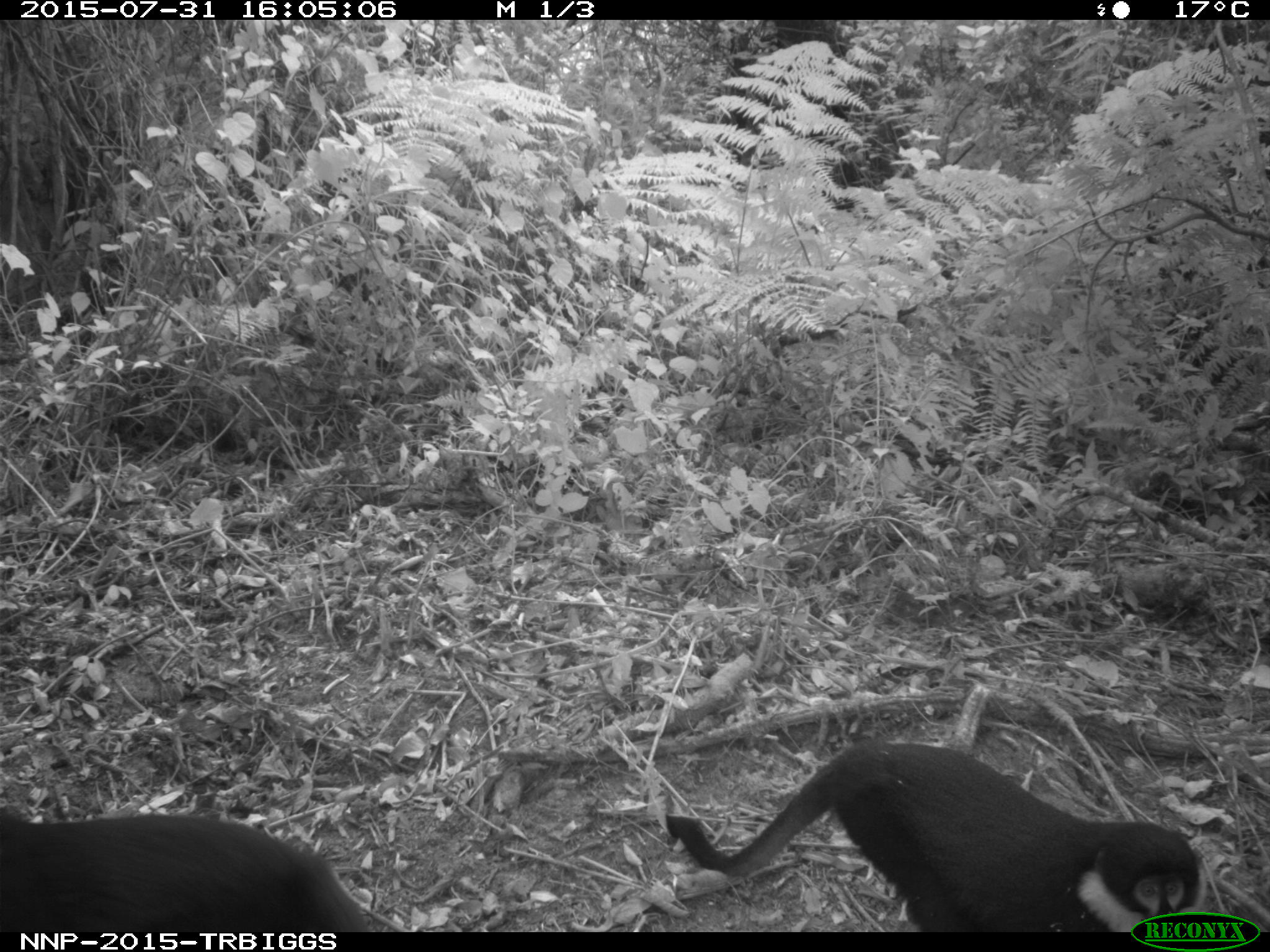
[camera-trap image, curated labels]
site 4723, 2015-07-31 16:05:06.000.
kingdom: Animalia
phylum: Chordata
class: Mammalia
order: Primates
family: Cercopithecidae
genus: Allochrocebus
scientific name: Allochrocebus lhoesti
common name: l'hoest's monkey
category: cercopithecus lhoesti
Cercopithecus lhoesti (l'hoest's monkey) (Allochrocebus lhoesti), count 2.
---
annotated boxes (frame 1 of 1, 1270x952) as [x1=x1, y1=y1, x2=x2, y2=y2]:
cercopithecus lhoesti: [x1=660, y1=740, x2=1205, y2=931]; [x1=0, y1=813, x2=367, y2=931]